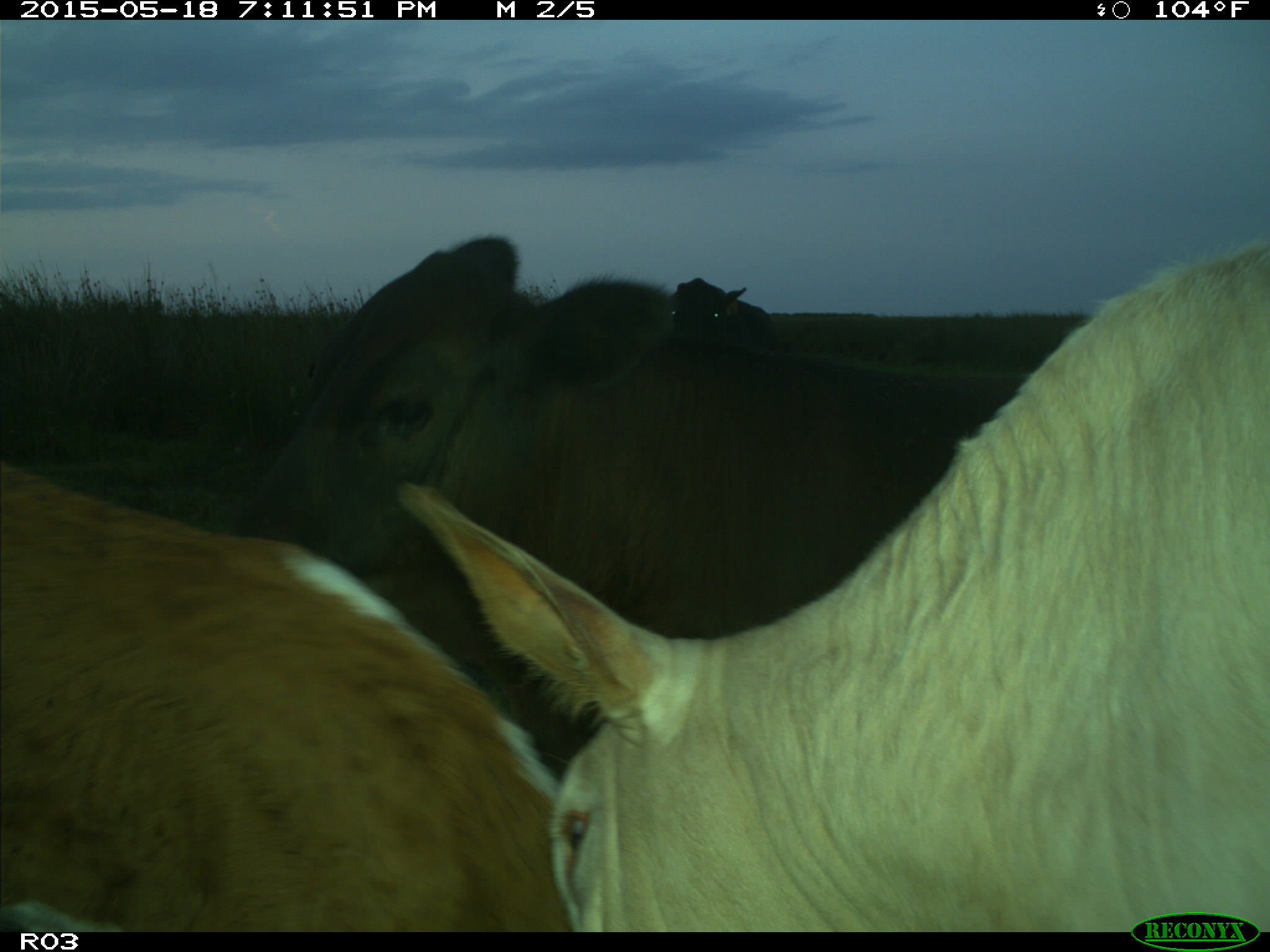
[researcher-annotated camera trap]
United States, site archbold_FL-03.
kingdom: Animalia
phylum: Chordata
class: Mammalia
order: Artiodactyla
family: Bovidae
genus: Bos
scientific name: Bos taurus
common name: domestic cow